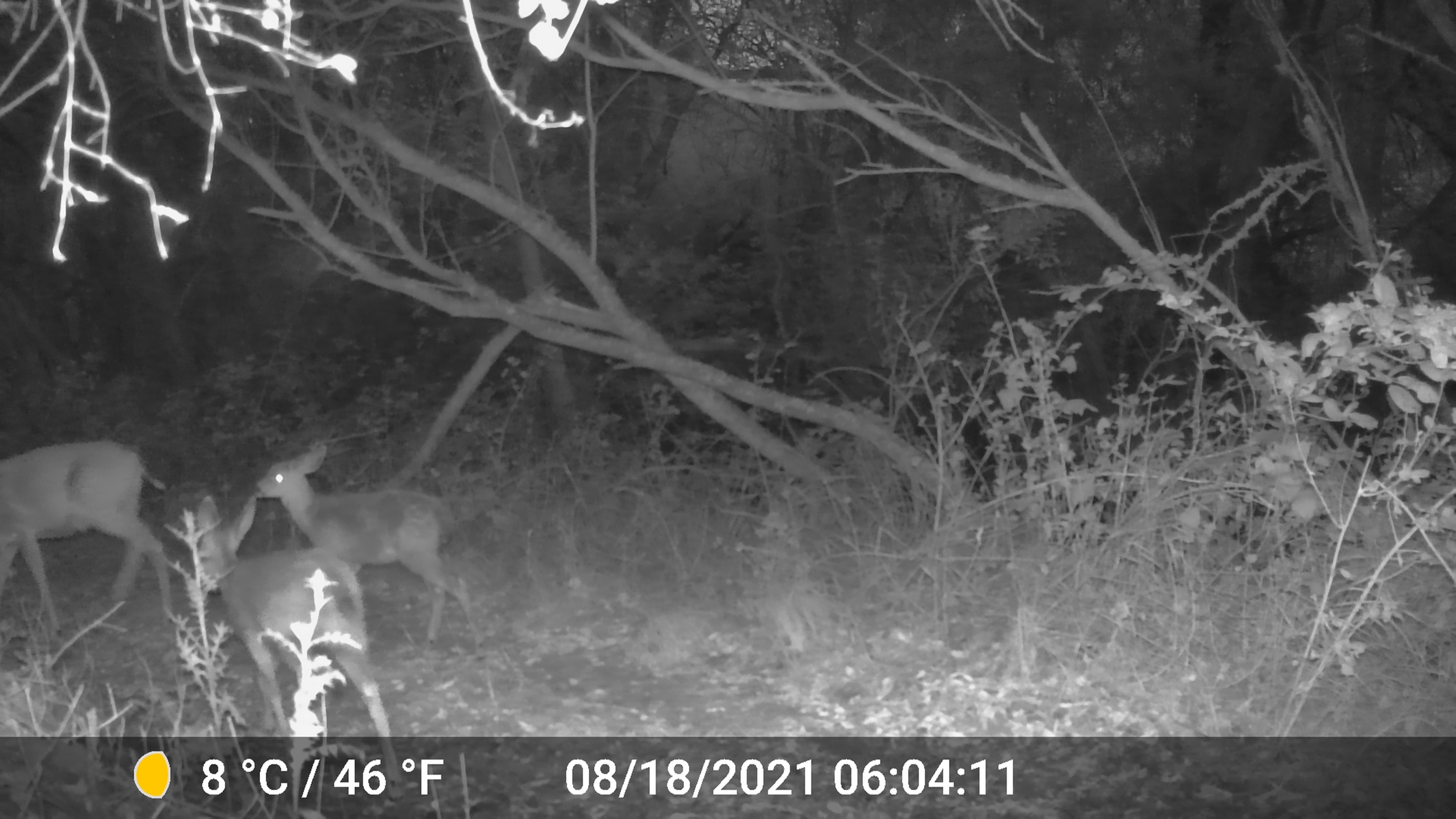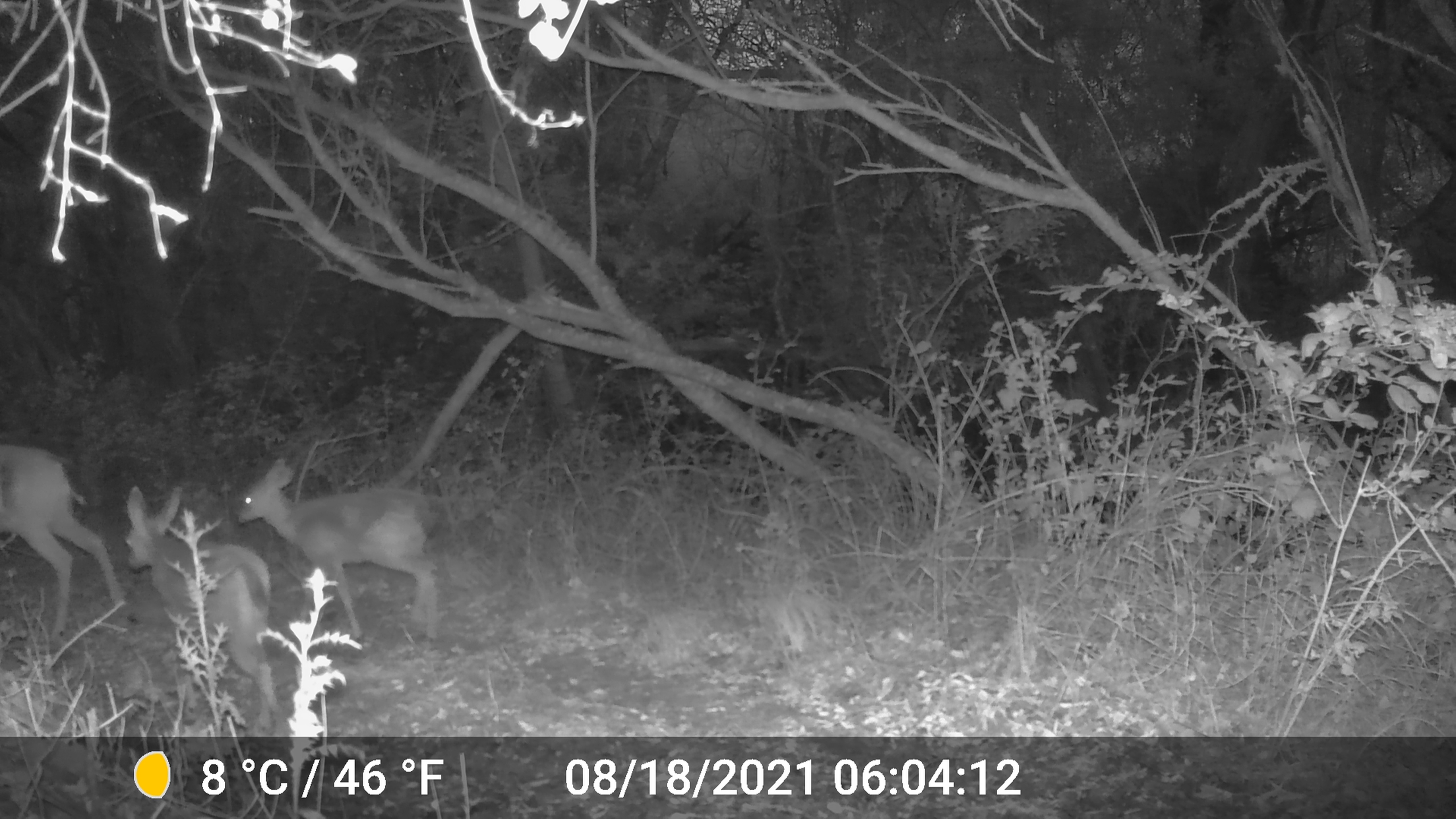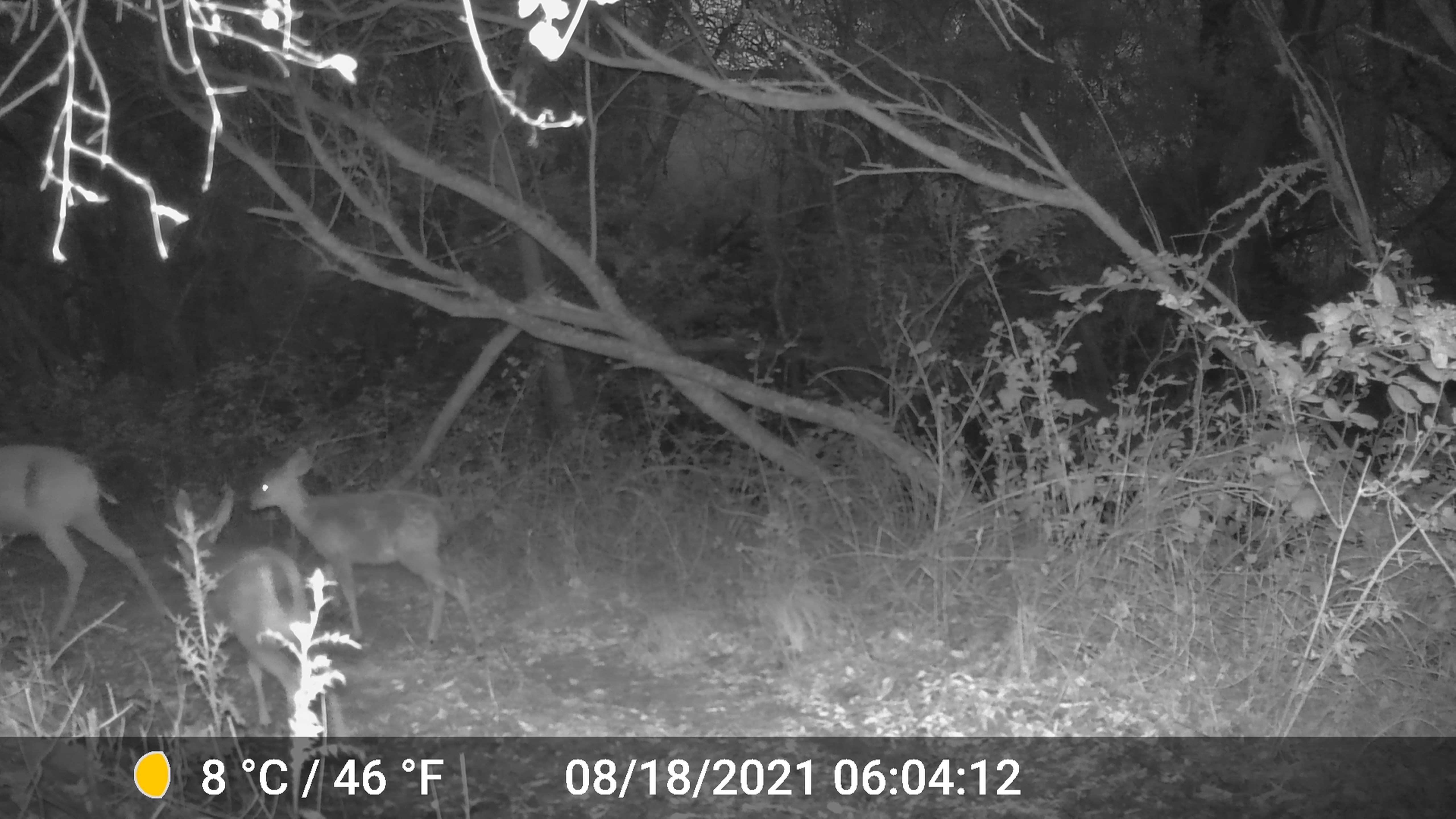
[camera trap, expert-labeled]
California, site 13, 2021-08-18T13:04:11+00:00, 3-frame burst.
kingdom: Animalia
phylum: Chordata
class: Mammalia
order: Artiodactyla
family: Cervidae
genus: Odocoileus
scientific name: Odocoileus hemionus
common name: mule deer